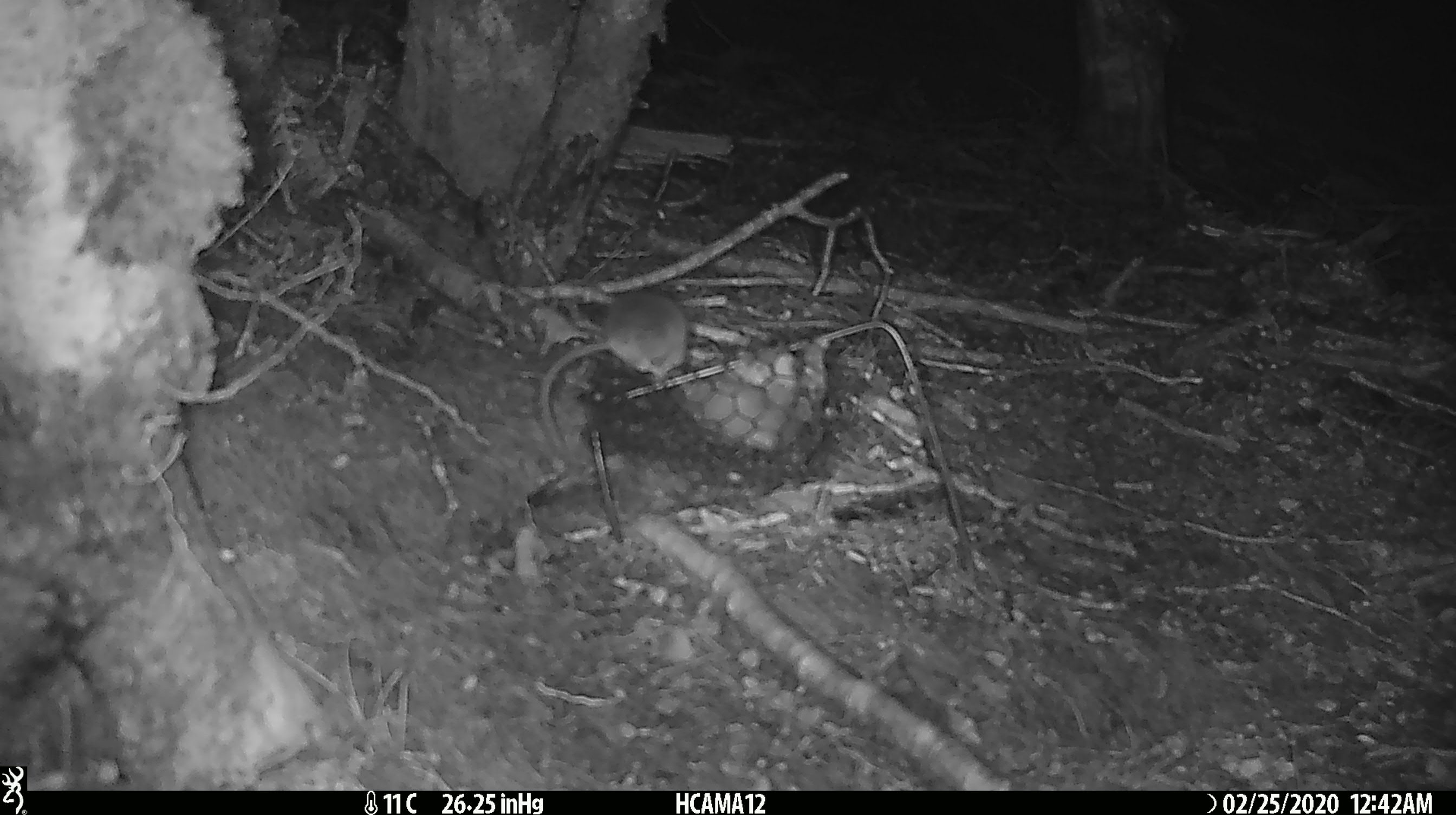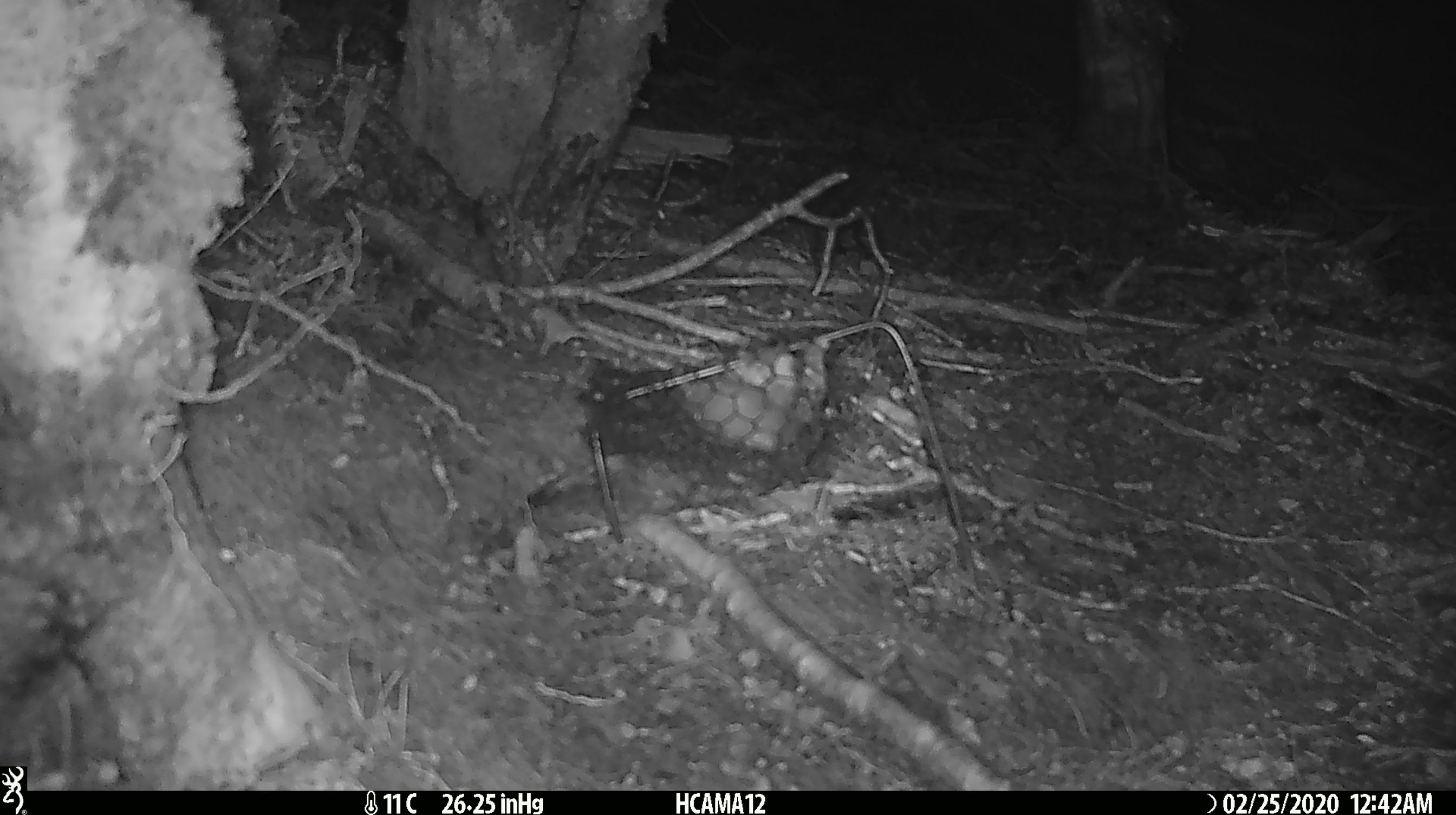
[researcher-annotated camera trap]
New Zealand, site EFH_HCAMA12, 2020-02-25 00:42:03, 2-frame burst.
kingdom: Animalia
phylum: Chordata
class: Mammalia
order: Rodentia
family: Muridae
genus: Mus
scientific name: Mus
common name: mouse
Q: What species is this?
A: Mouse (Mus).